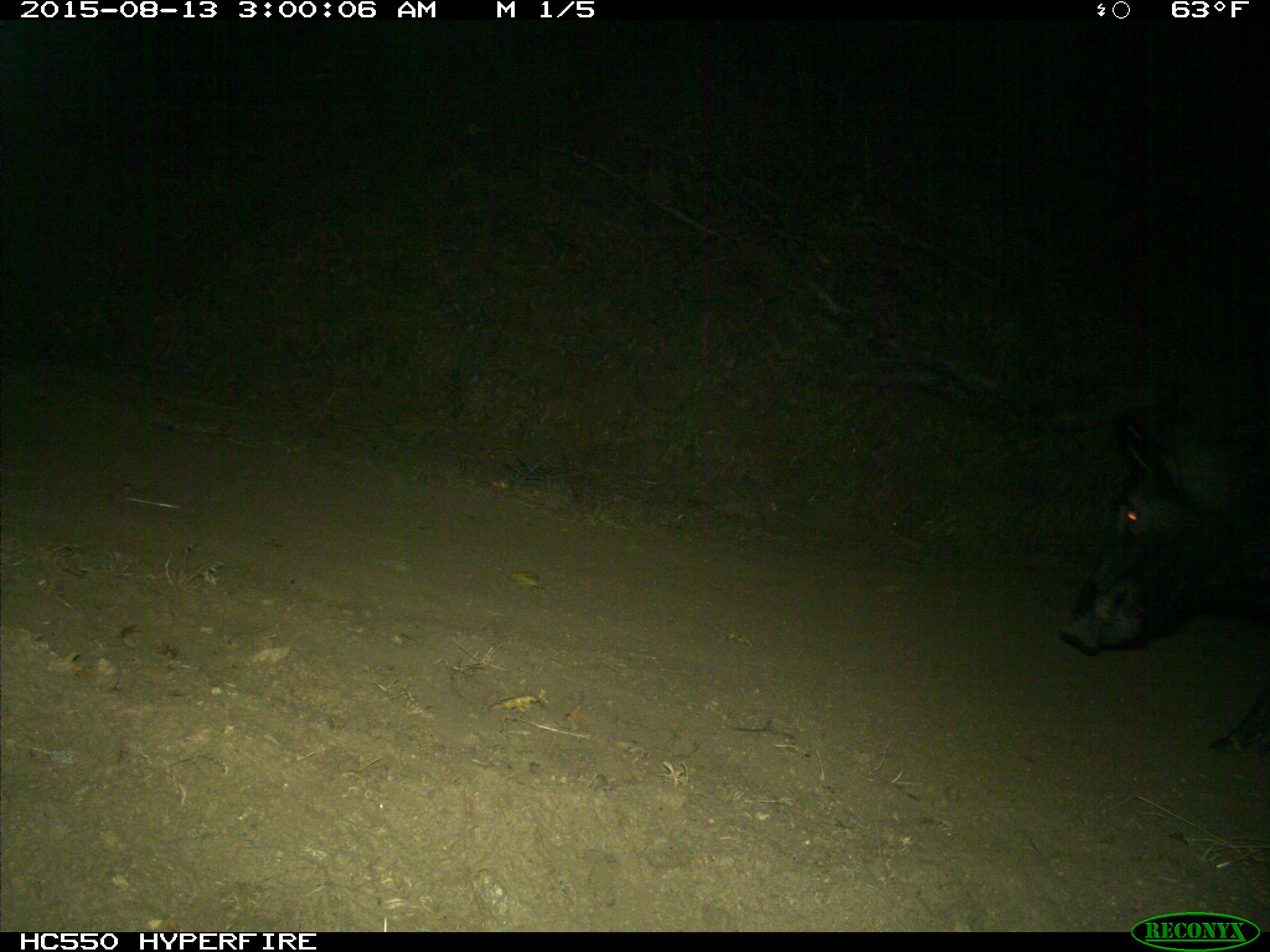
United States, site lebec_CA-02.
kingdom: Animalia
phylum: Chordata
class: Mammalia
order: Artiodactyla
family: Suidae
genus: Sus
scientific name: Sus scrofa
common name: wild boar